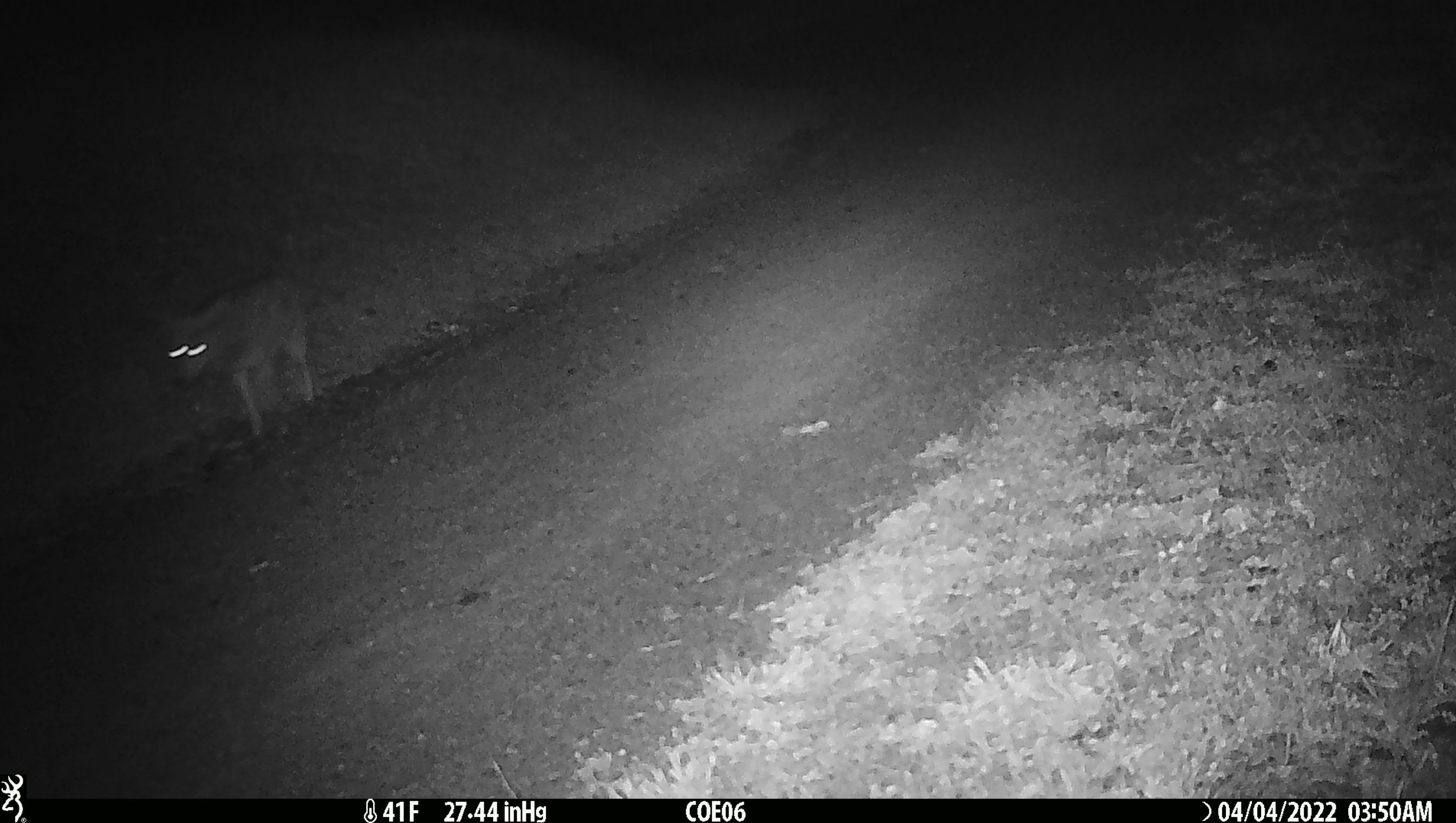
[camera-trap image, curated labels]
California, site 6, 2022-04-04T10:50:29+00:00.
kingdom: Animalia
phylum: Chordata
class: Mammalia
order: Carnivora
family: Canidae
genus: Canis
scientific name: Canis latrans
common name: coyote